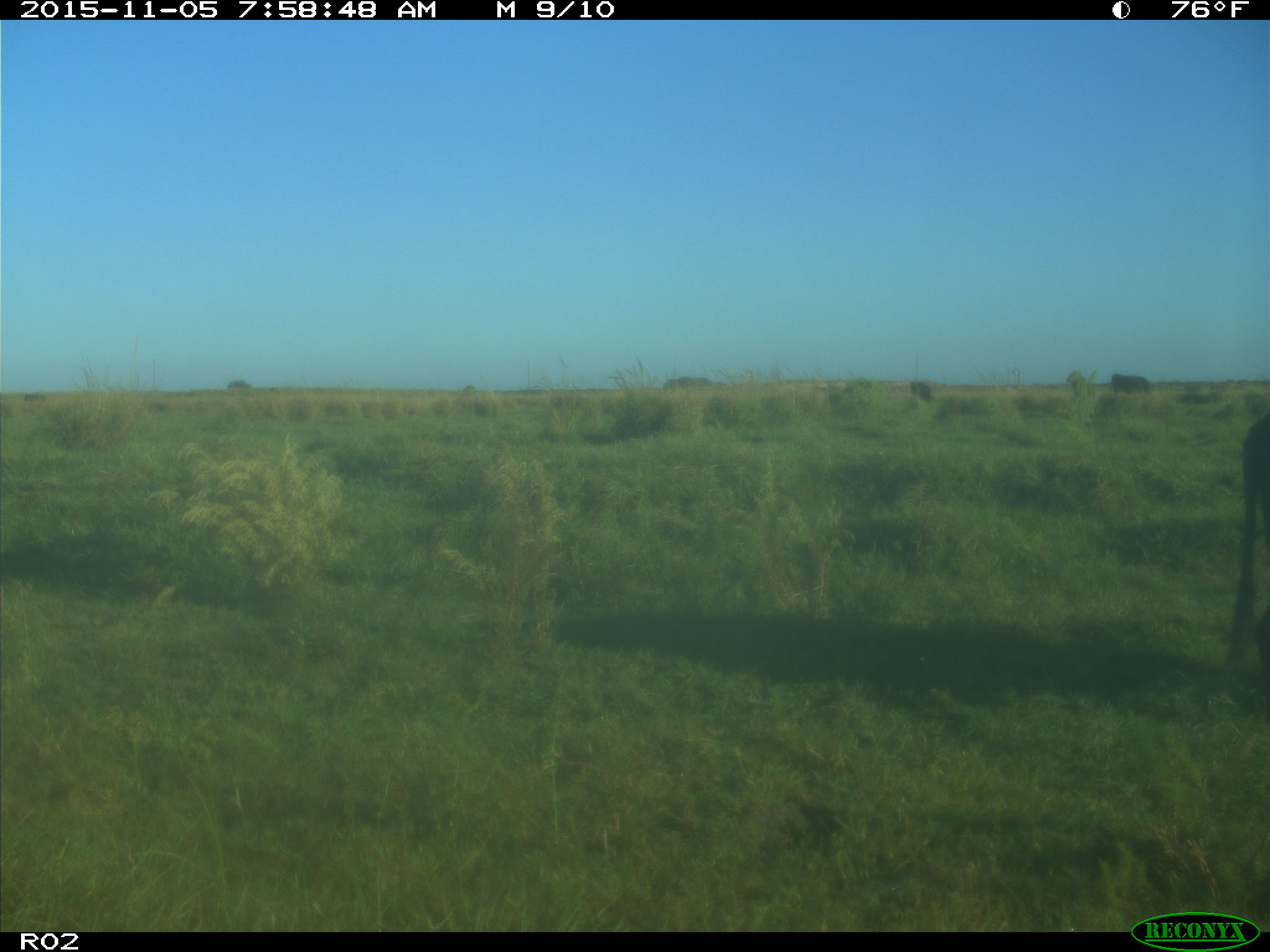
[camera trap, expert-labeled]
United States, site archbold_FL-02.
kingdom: Animalia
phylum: Chordata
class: Mammalia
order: Artiodactyla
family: Bovidae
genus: Bos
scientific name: Bos taurus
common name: domestic cow